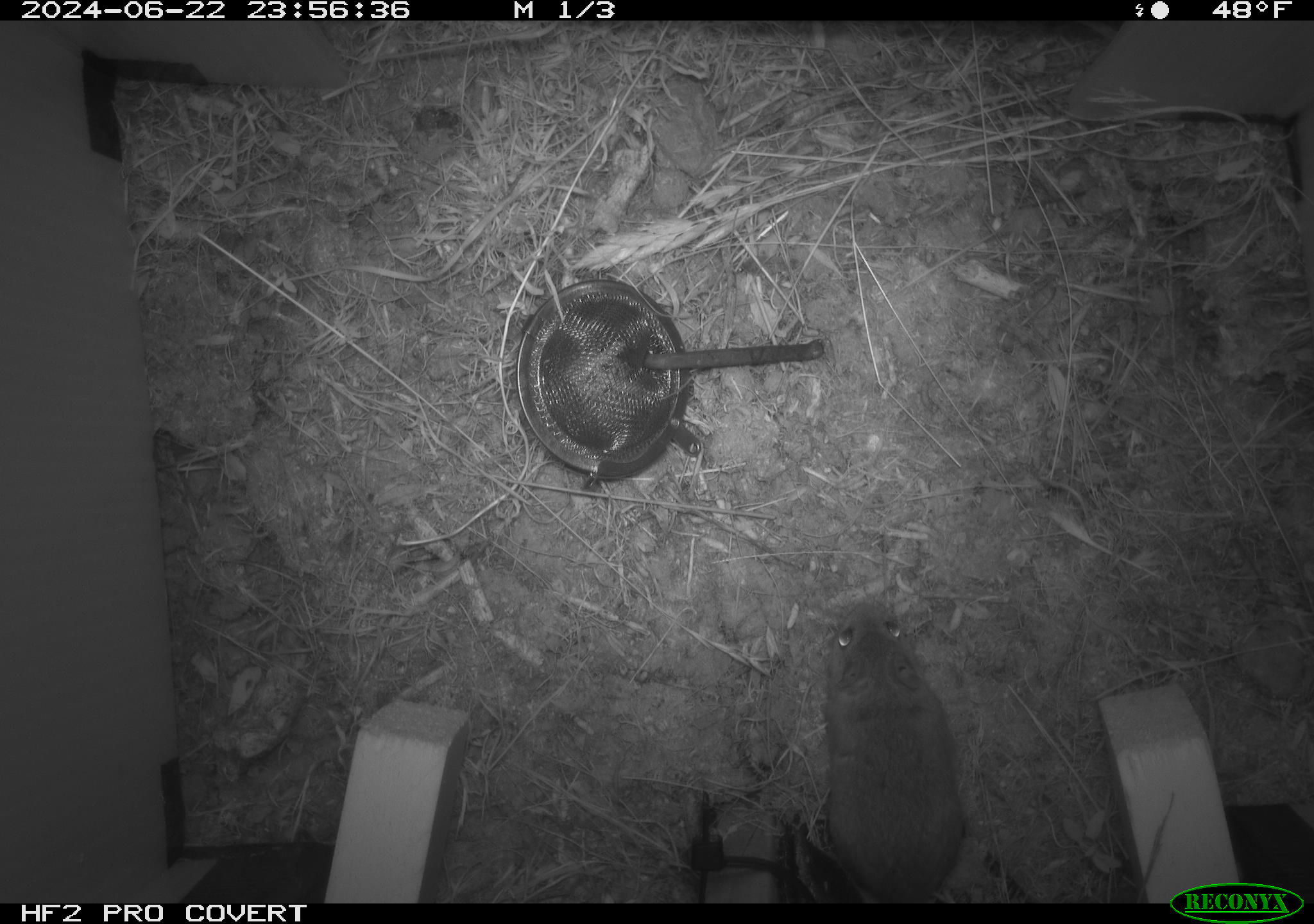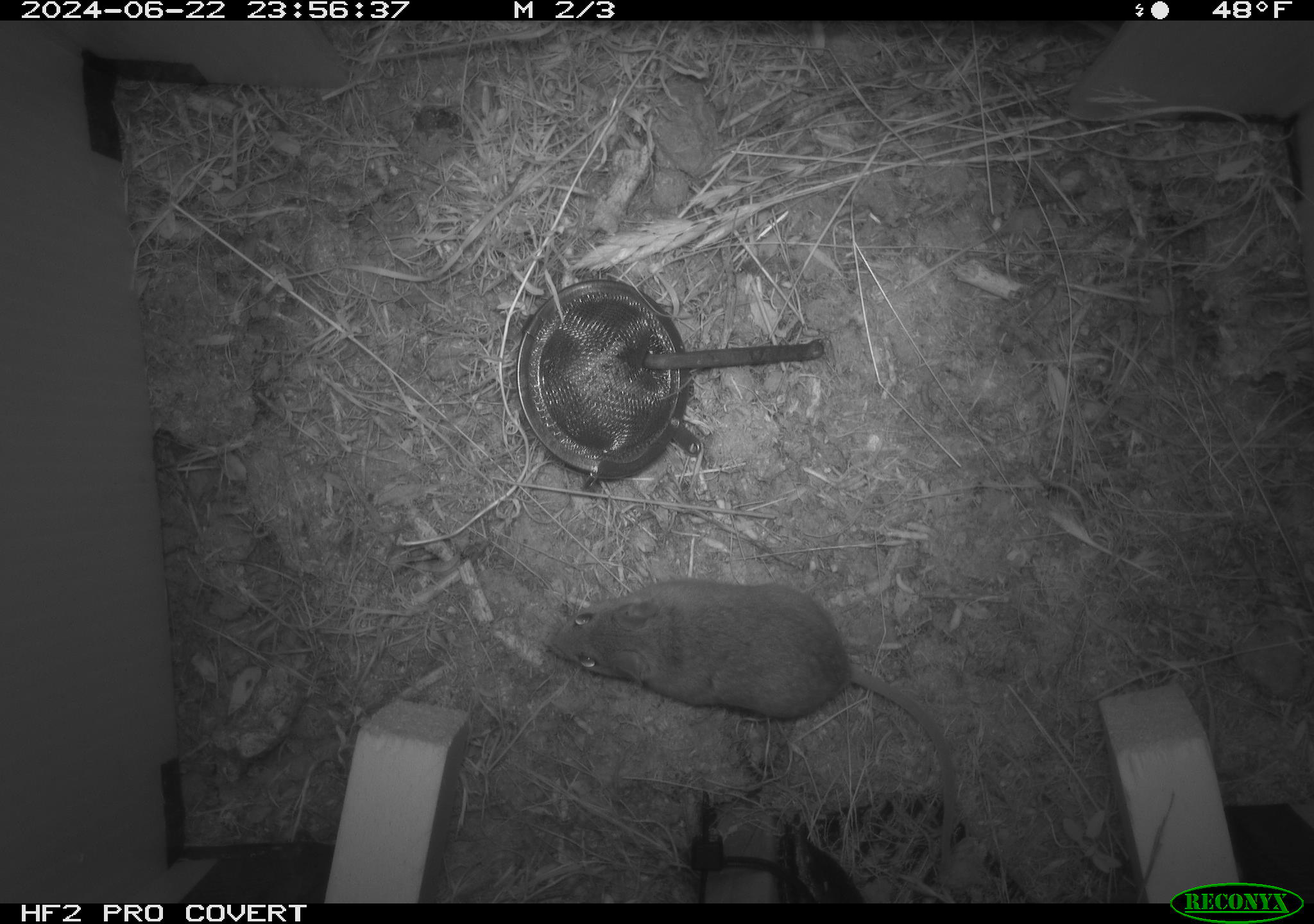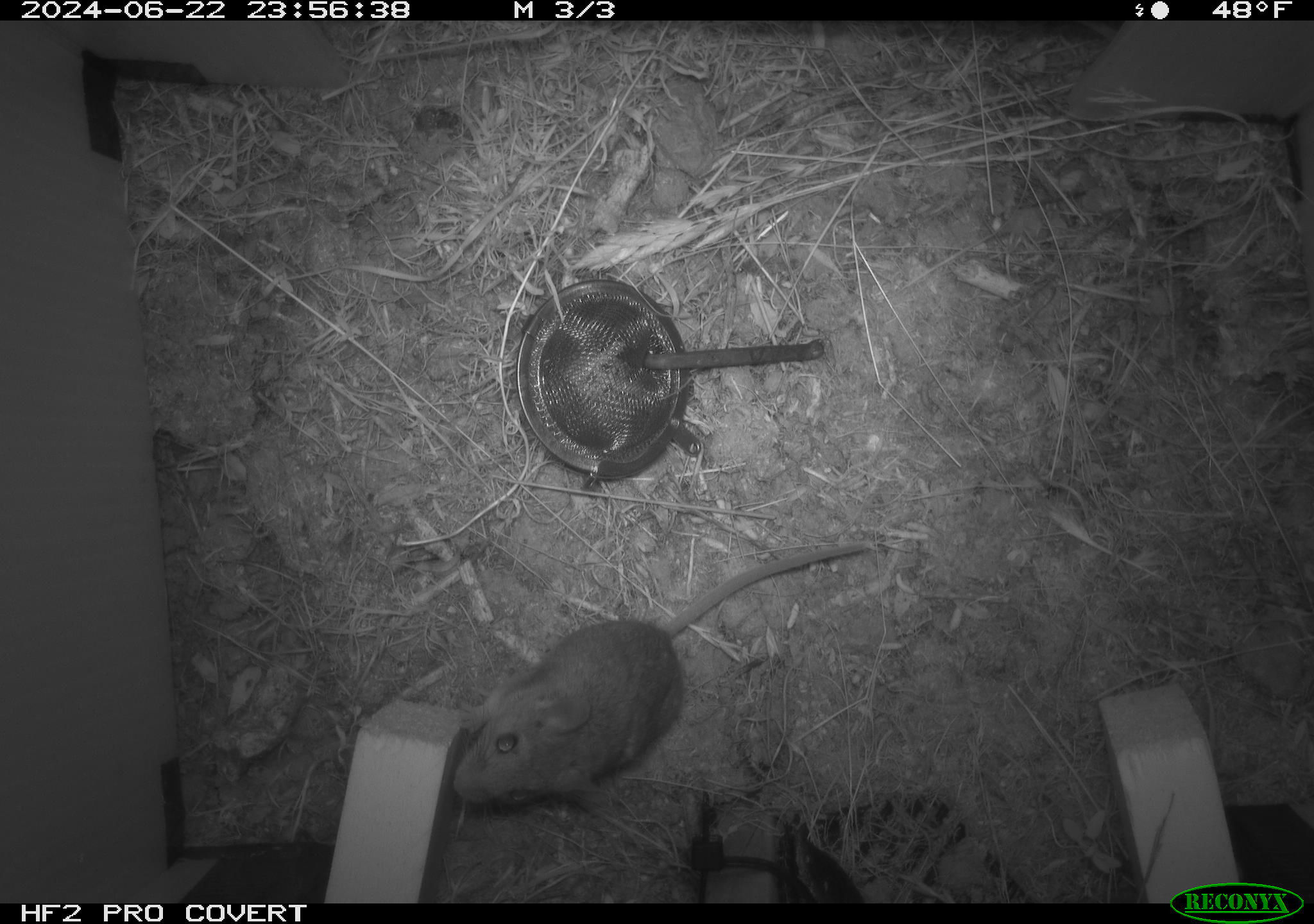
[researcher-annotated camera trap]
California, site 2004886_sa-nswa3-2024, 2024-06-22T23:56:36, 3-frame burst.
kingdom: Animalia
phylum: Chordata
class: Mammalia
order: Rodentia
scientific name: Rodentia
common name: rodent